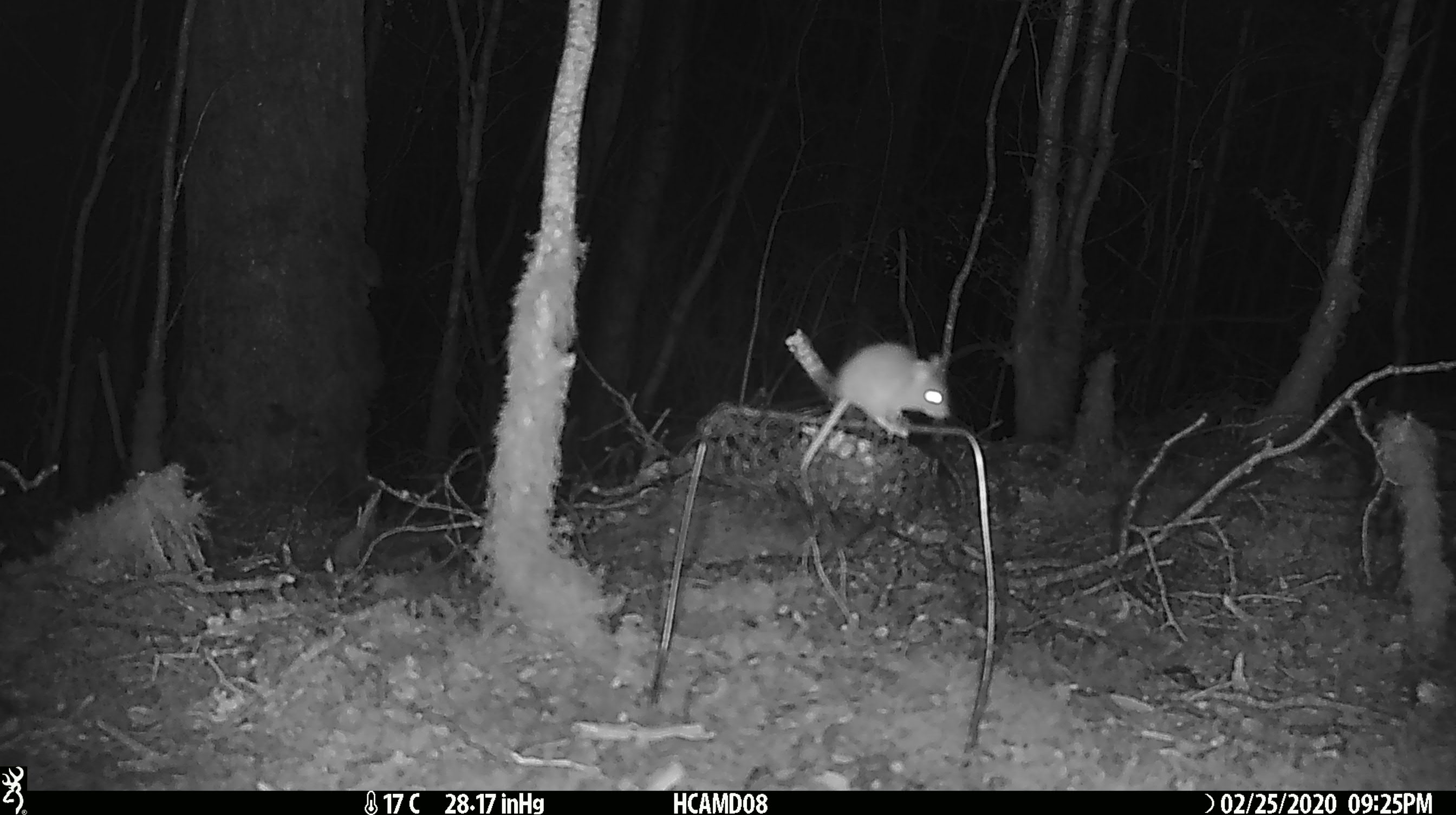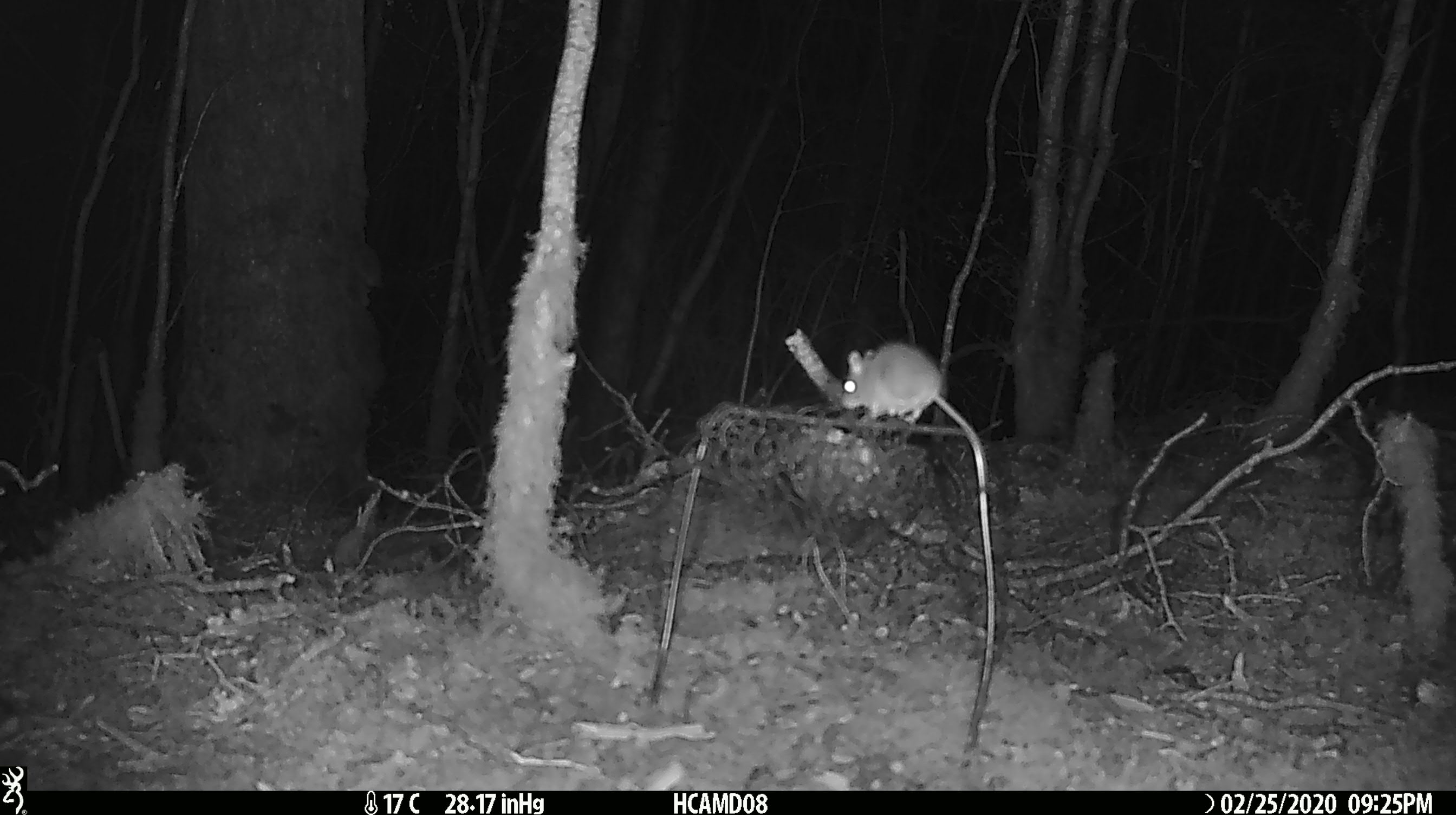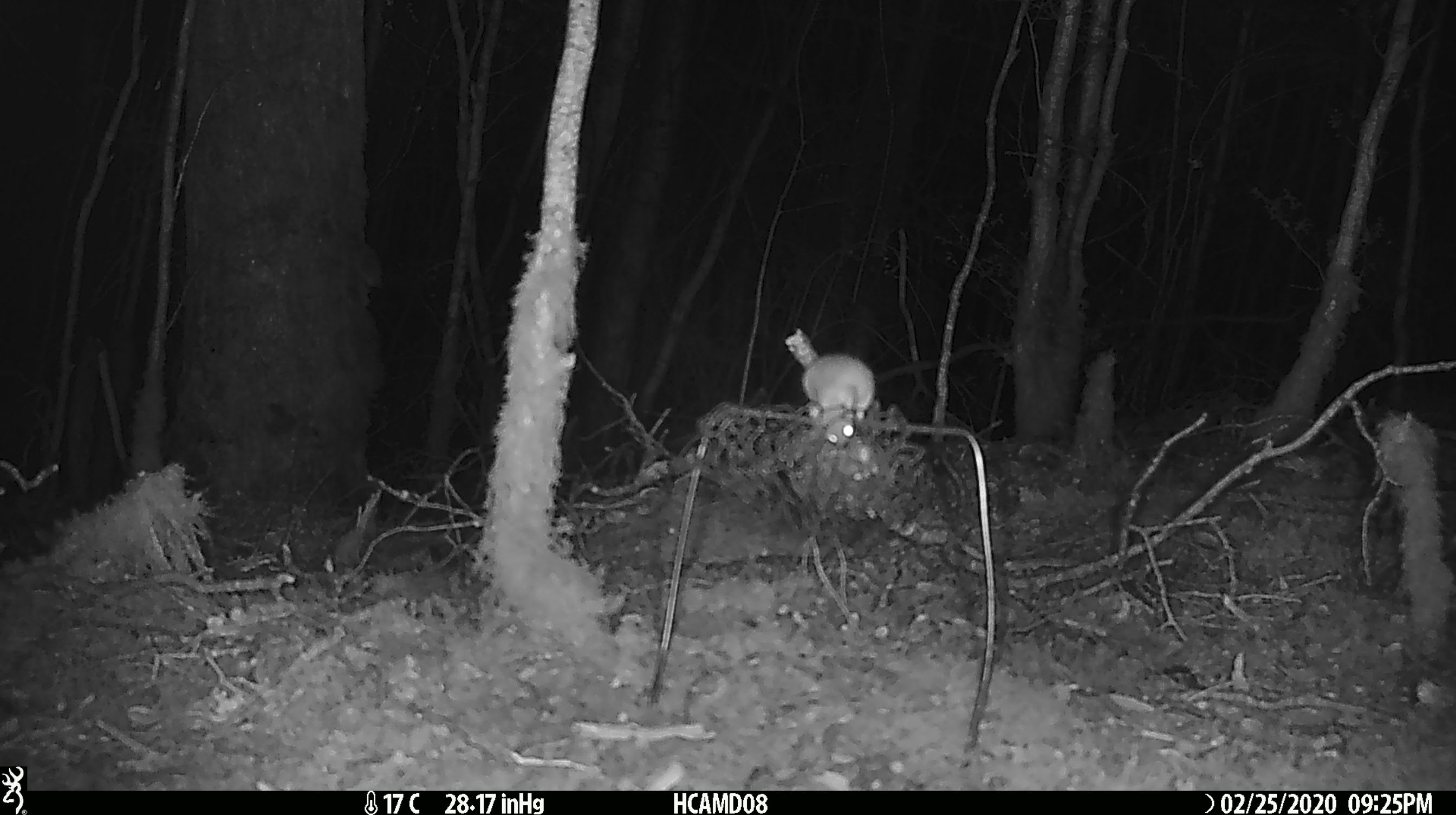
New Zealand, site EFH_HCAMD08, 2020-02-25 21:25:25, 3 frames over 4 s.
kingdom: Animalia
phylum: Chordata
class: Mammalia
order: Rodentia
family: Muridae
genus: Mus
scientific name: Mus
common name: mouse